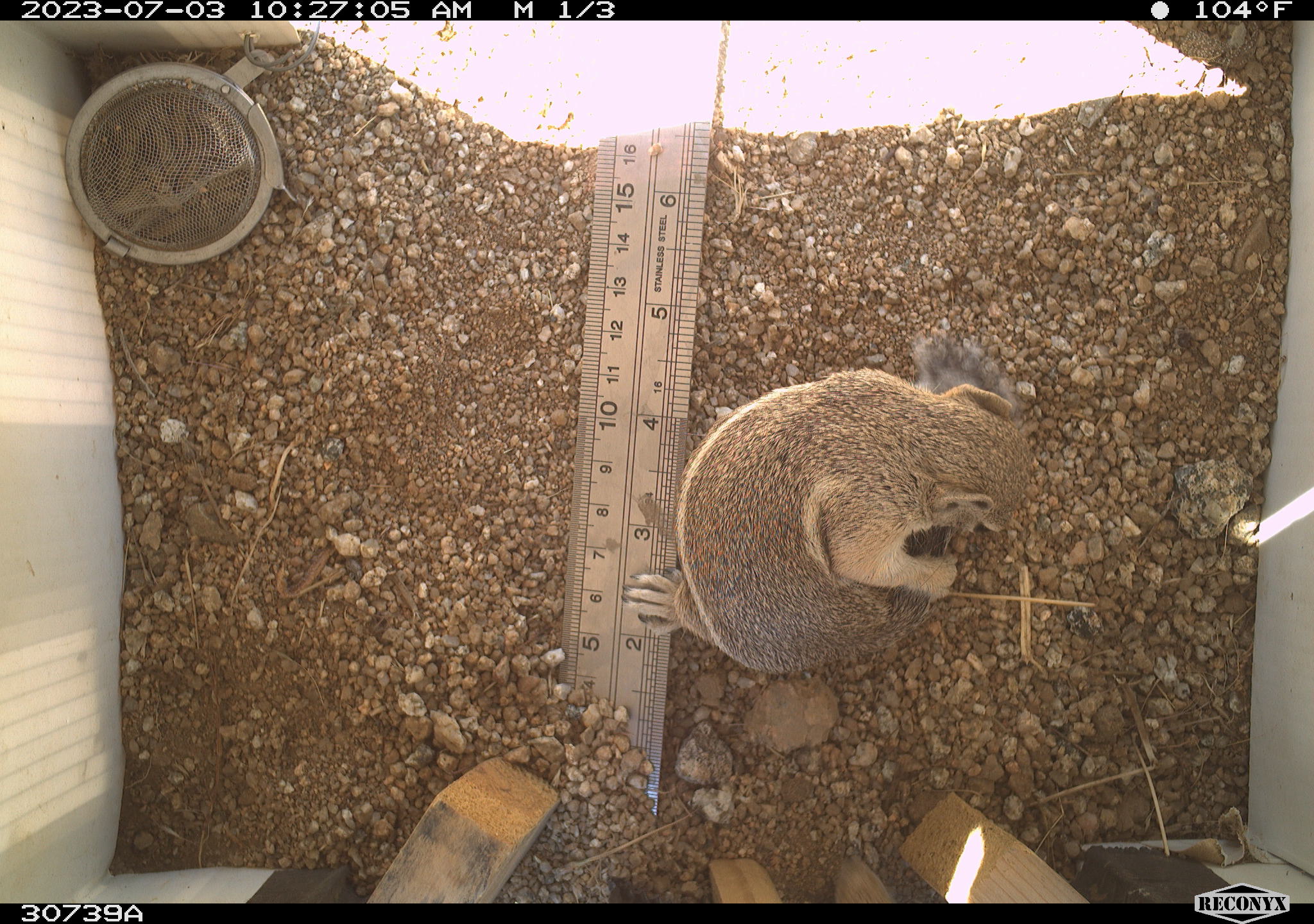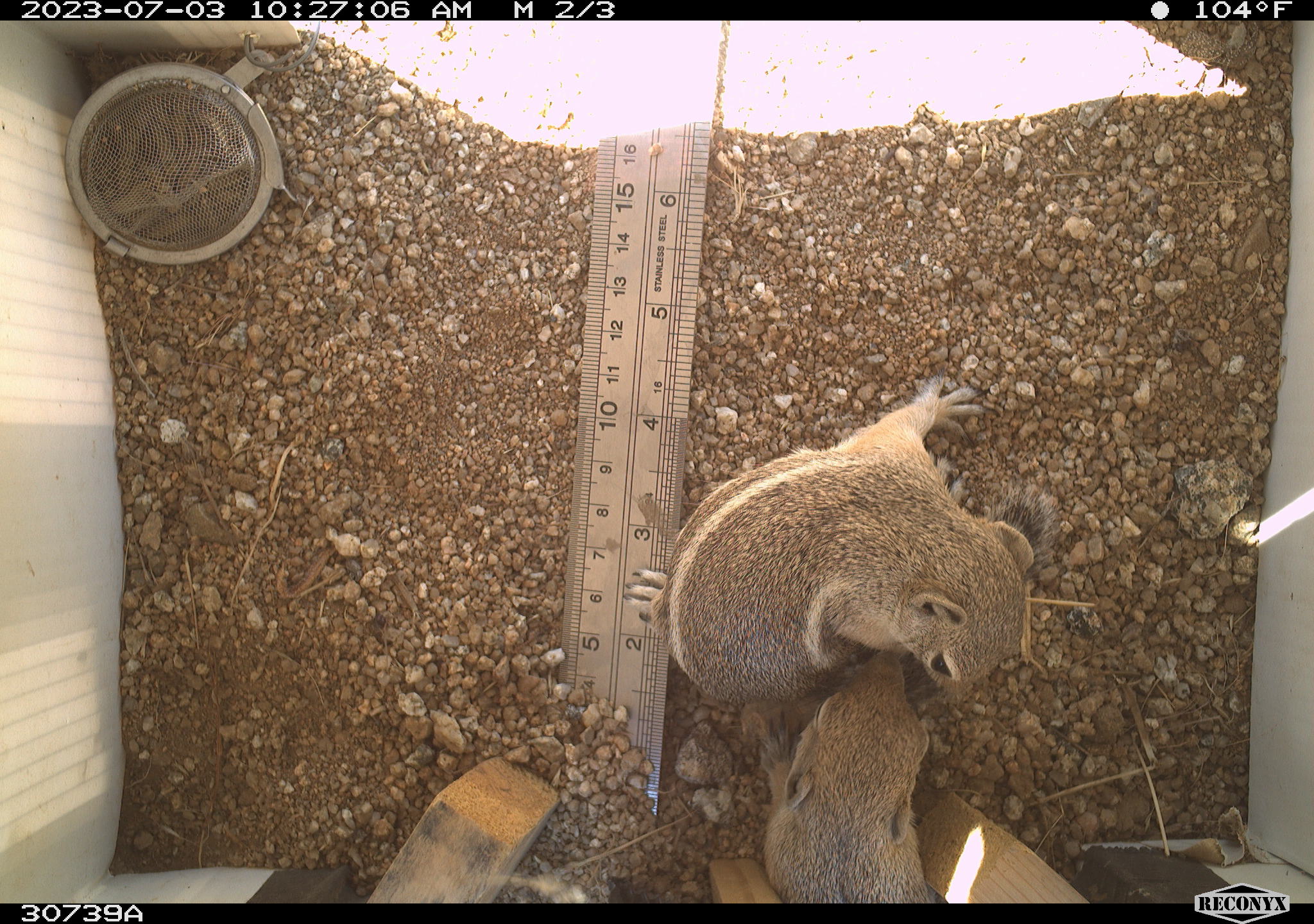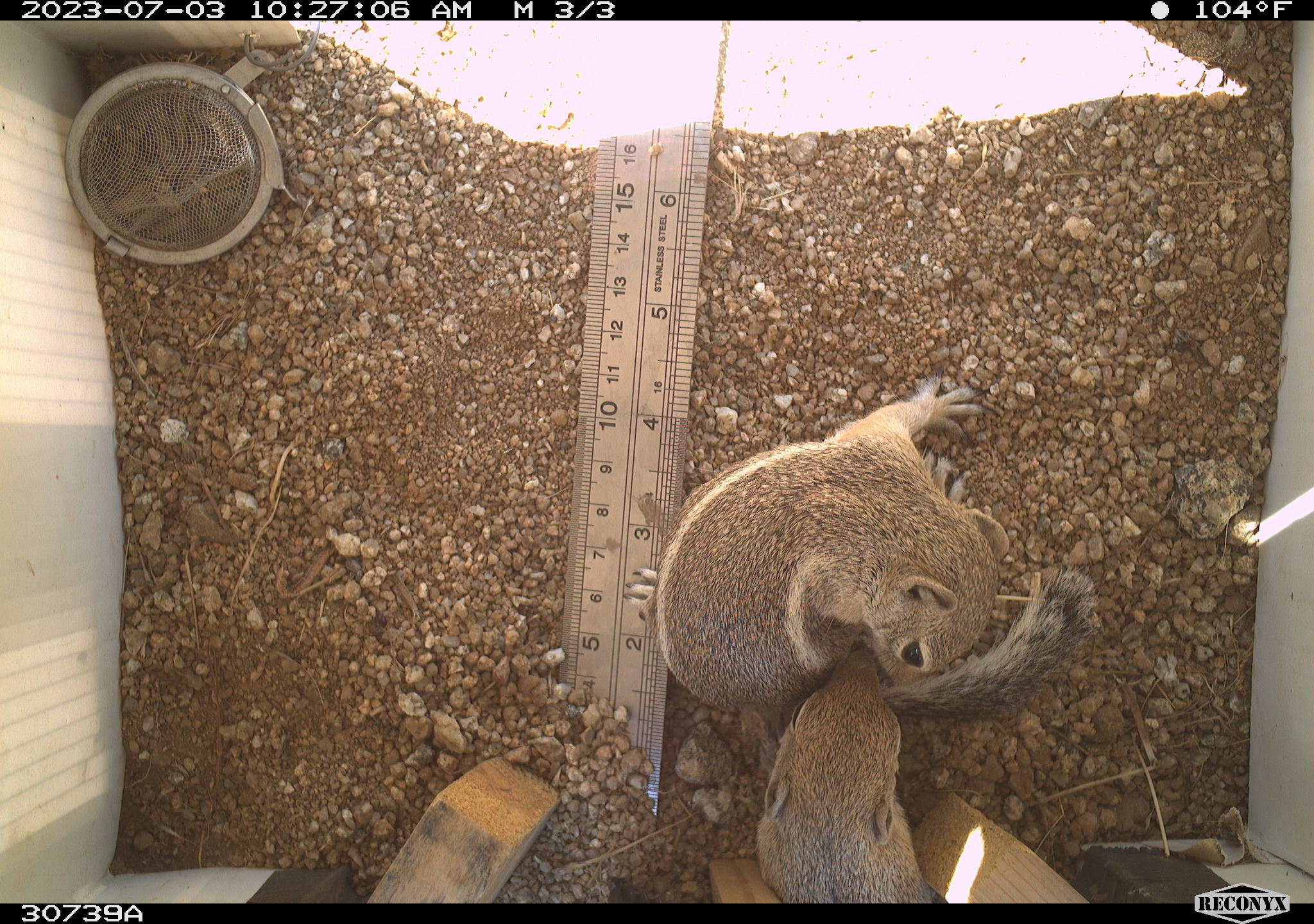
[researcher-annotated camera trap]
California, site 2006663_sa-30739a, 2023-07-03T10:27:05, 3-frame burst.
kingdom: Animalia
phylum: Chordata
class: Mammalia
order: Rodentia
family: Sciuridae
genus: Ammospermophilus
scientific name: Ammospermophilus leucurus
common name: white-tailed antelope squirrel